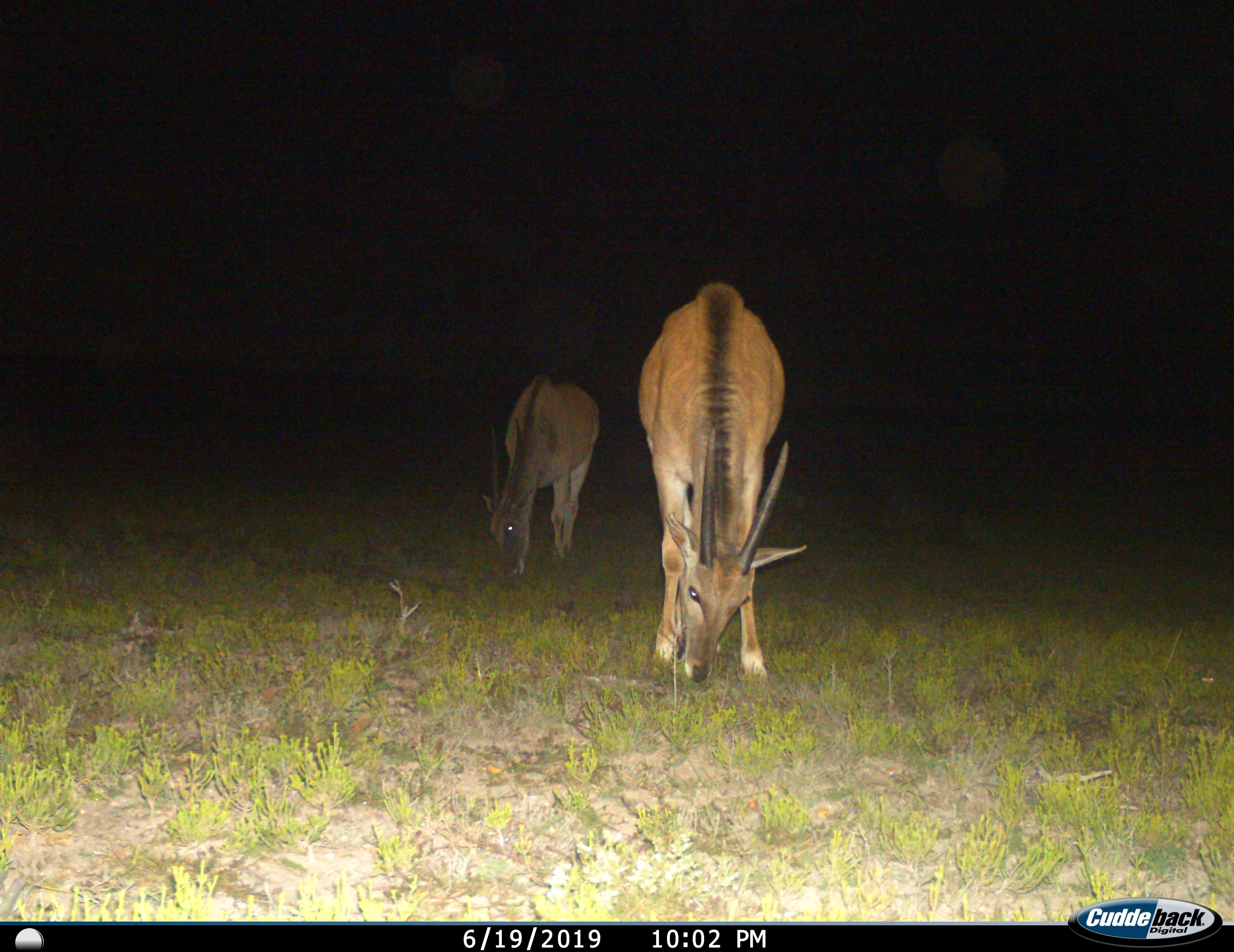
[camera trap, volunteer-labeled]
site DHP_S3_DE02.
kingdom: Animalia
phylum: Chordata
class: Mammalia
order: Artiodactyla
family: Bovidae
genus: Tragelaphus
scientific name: Tragelaphus oryx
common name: eland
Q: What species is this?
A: Eland (Tragelaphus oryx).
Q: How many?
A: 2.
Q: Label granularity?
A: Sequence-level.